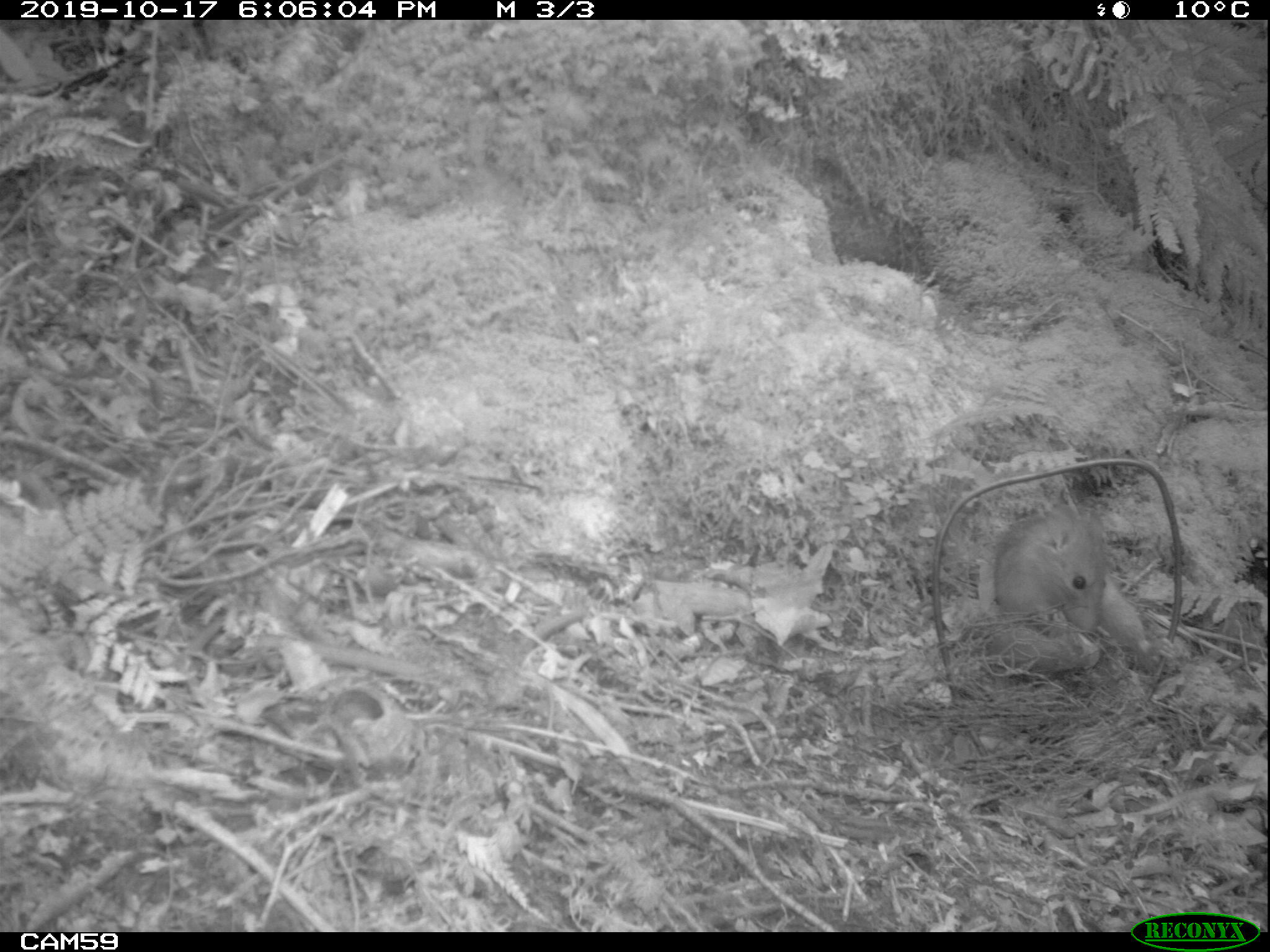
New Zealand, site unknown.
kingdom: Animalia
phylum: Chordata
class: Mammalia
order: Rodentia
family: Muridae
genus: Rattus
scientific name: Rattus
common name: rat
Rat (Rattus).